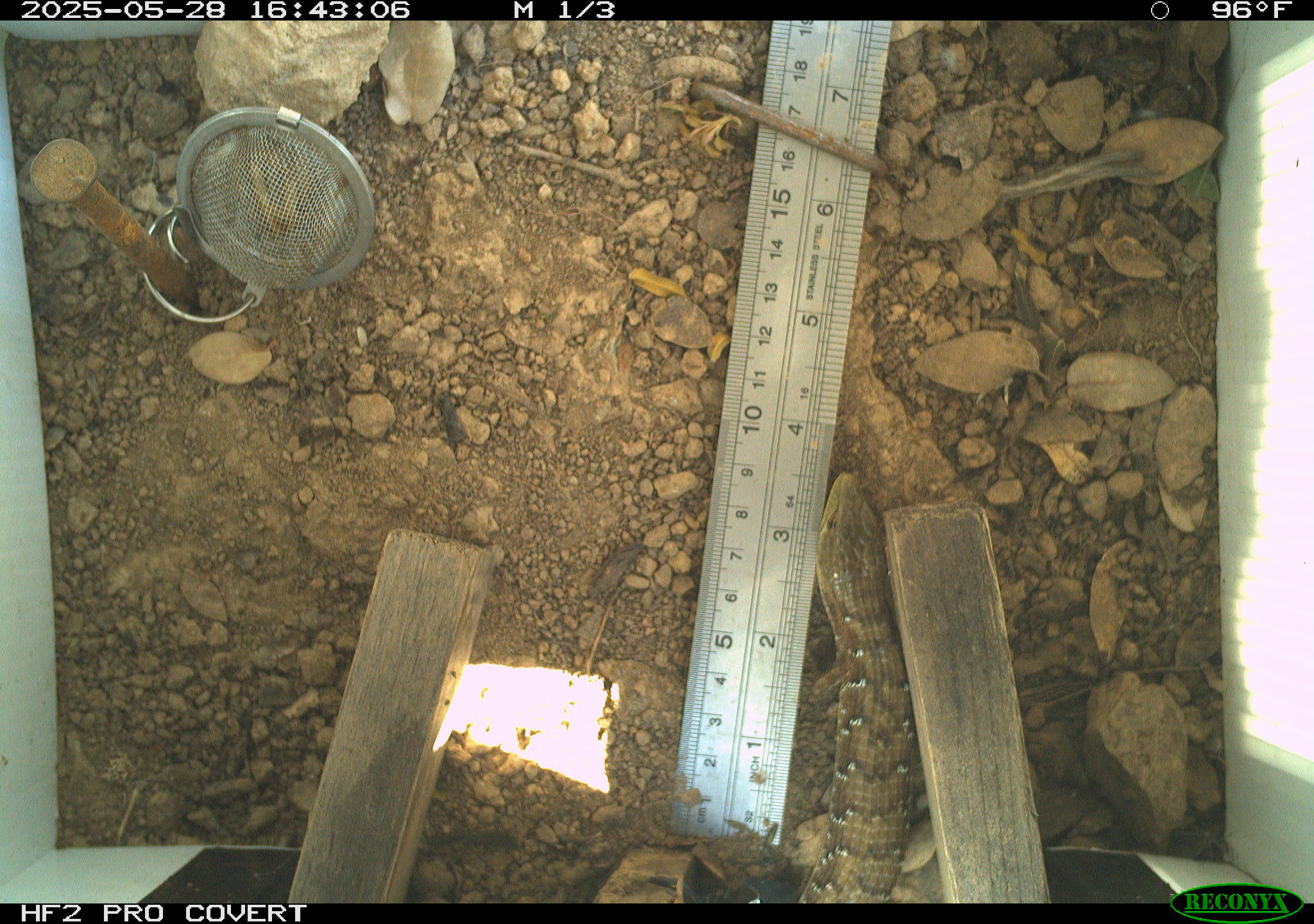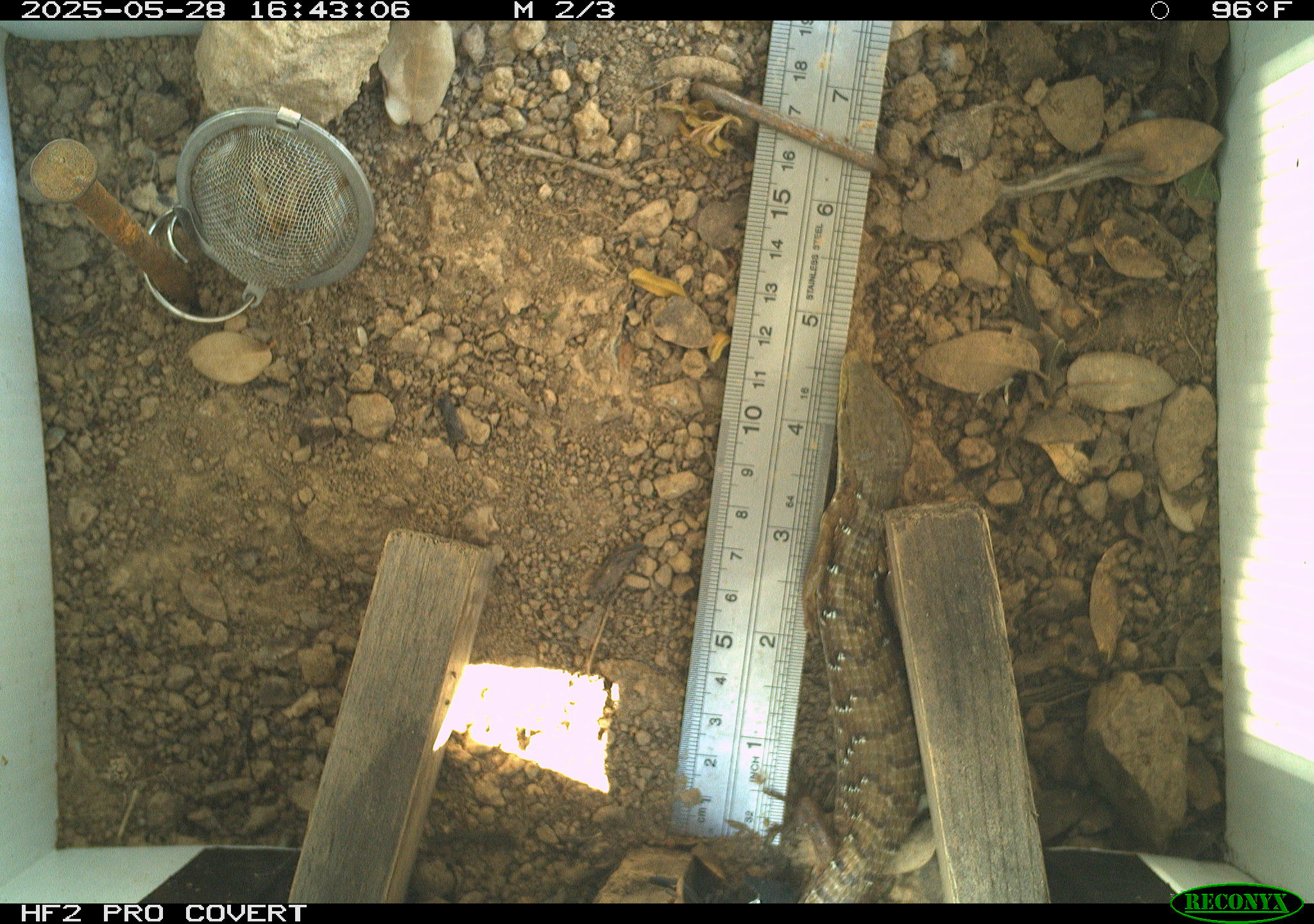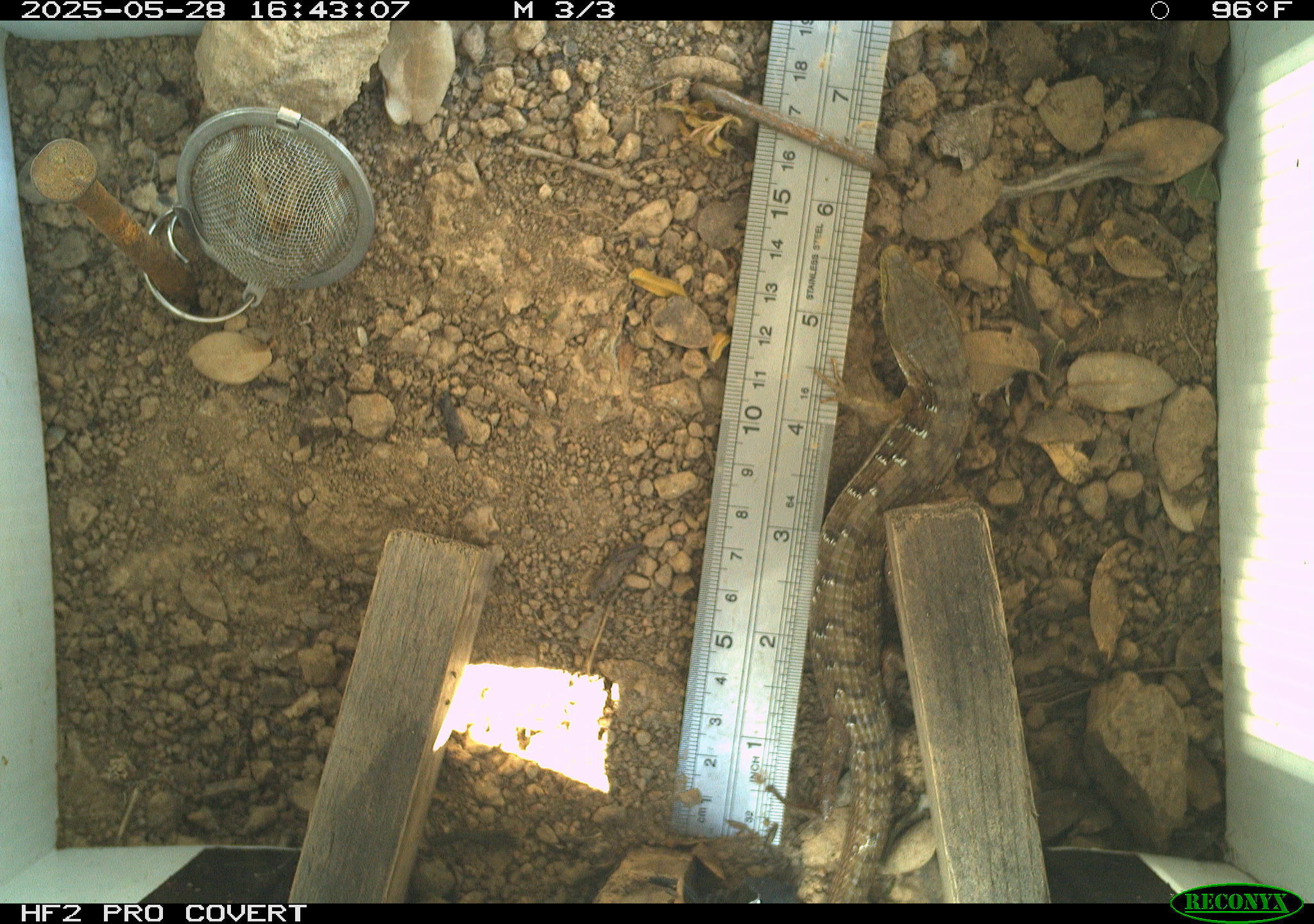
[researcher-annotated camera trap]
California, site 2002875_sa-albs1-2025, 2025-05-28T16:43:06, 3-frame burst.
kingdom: Animalia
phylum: Chordata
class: Reptilia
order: Squamata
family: Anguidae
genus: Elgaria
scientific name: Elgaria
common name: alligator lizards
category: elgaria species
Elgaria species (alligator lizards) (Elgaria).